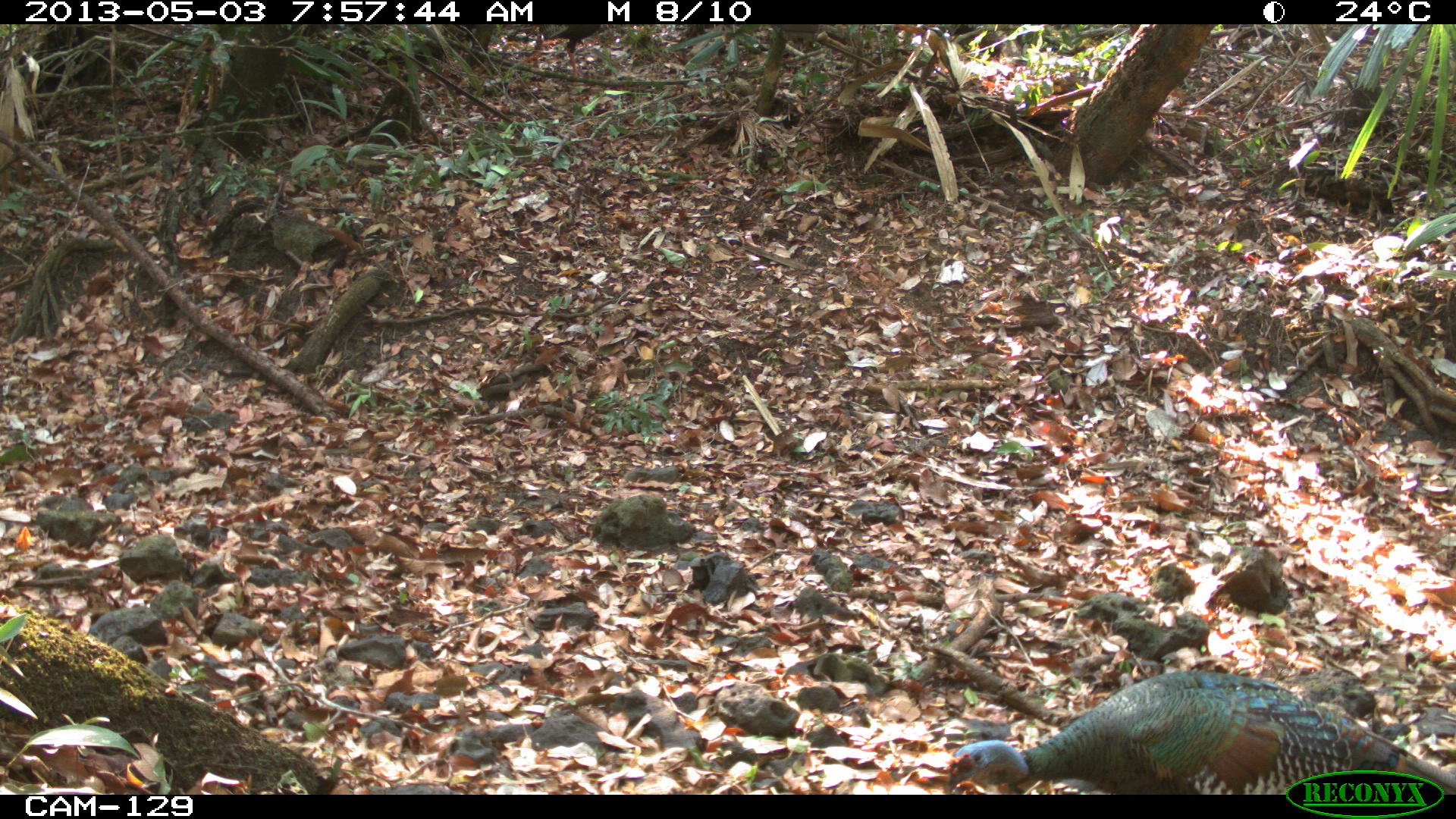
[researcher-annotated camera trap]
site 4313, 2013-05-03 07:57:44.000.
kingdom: Animalia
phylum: Chordata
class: Aves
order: Galliformes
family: Phasianidae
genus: Meleagris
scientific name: Meleagris ocellata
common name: ocellated turkey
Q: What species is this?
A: Meleagris ocellata (ocellated turkey).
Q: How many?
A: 1.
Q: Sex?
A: Male.